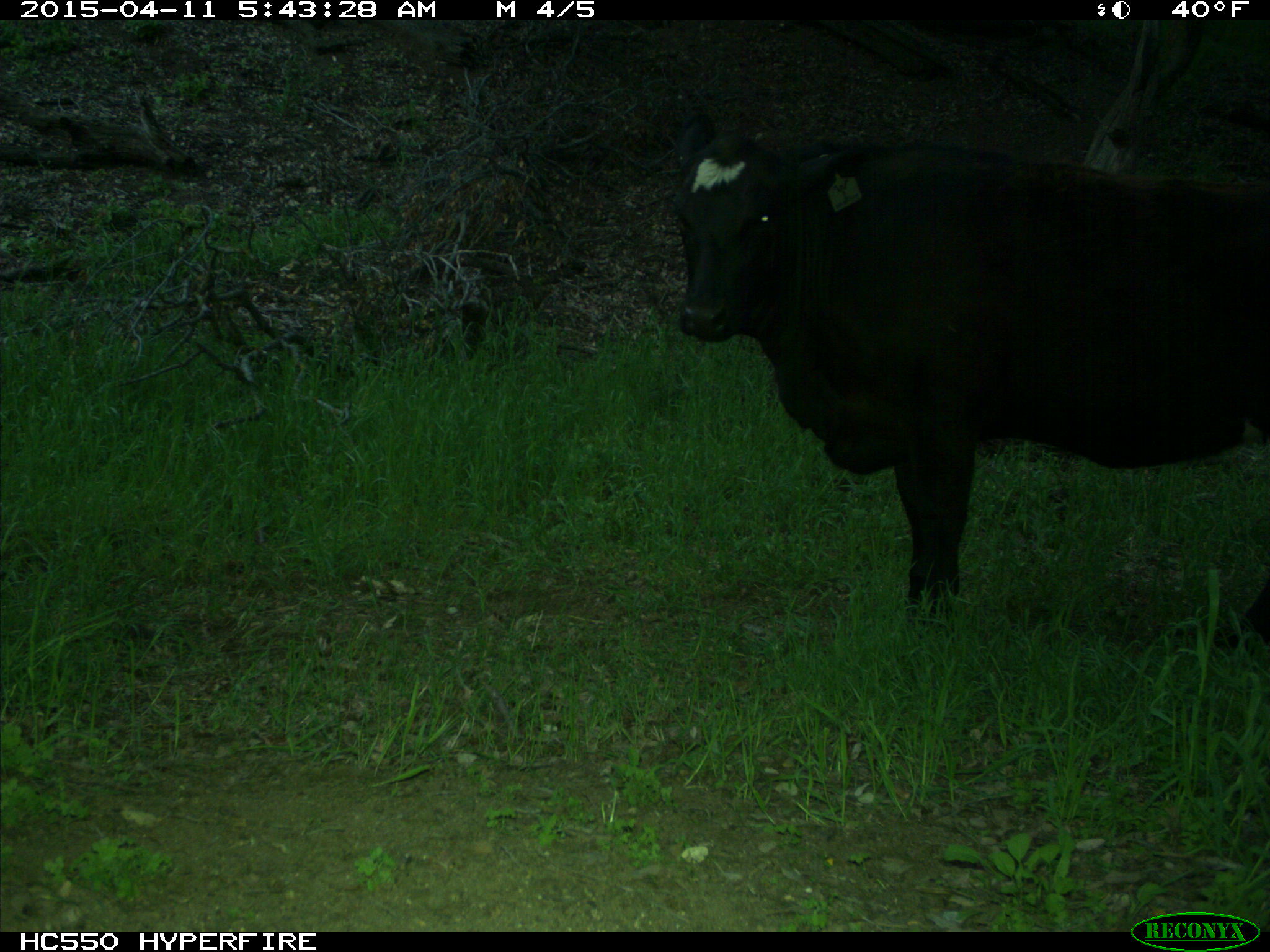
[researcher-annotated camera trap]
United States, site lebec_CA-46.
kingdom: Animalia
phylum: Chordata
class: Mammalia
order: Artiodactyla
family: Bovidae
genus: Bos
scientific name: Bos taurus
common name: domestic cow